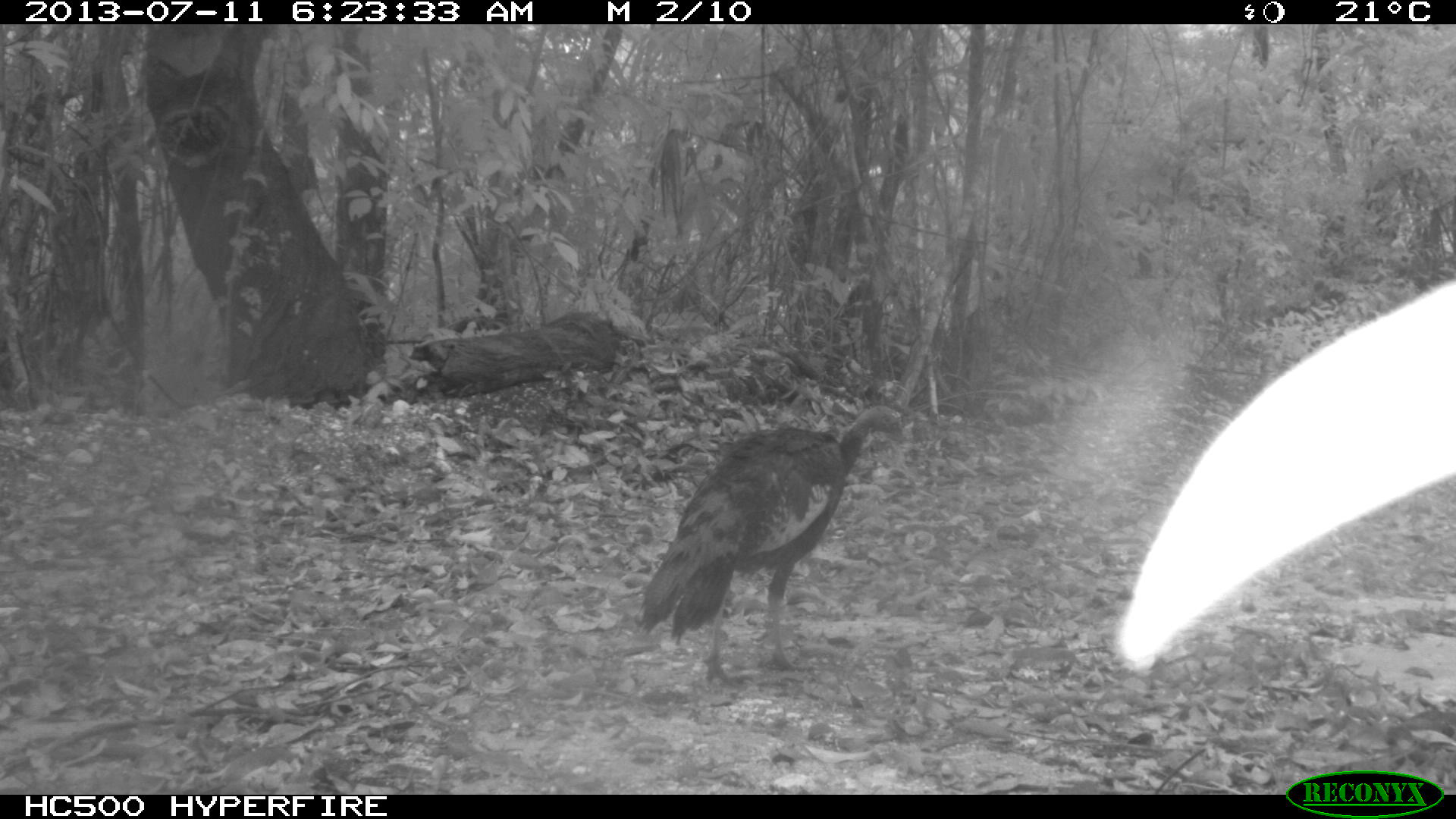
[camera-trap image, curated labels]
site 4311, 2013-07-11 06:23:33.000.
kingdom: Animalia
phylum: Chordata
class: Aves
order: Galliformes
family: Phasianidae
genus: Meleagris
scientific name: Meleagris ocellata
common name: ocellated turkey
Meleagris ocellata (ocellated turkey), count 1, sex female.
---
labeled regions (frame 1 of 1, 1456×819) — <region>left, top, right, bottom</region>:
meleagris ocellata: <region>631, 395, 909, 687</region>